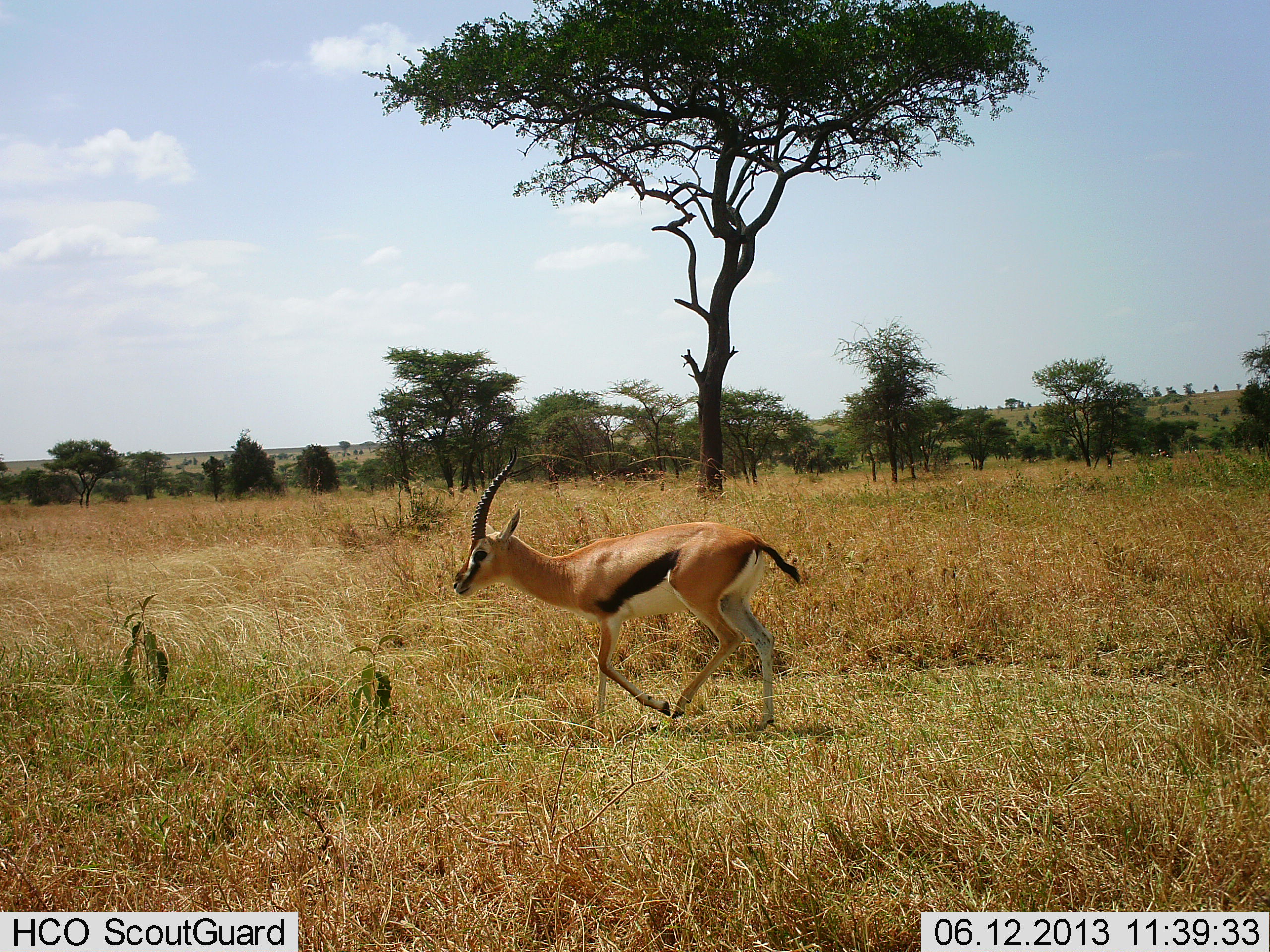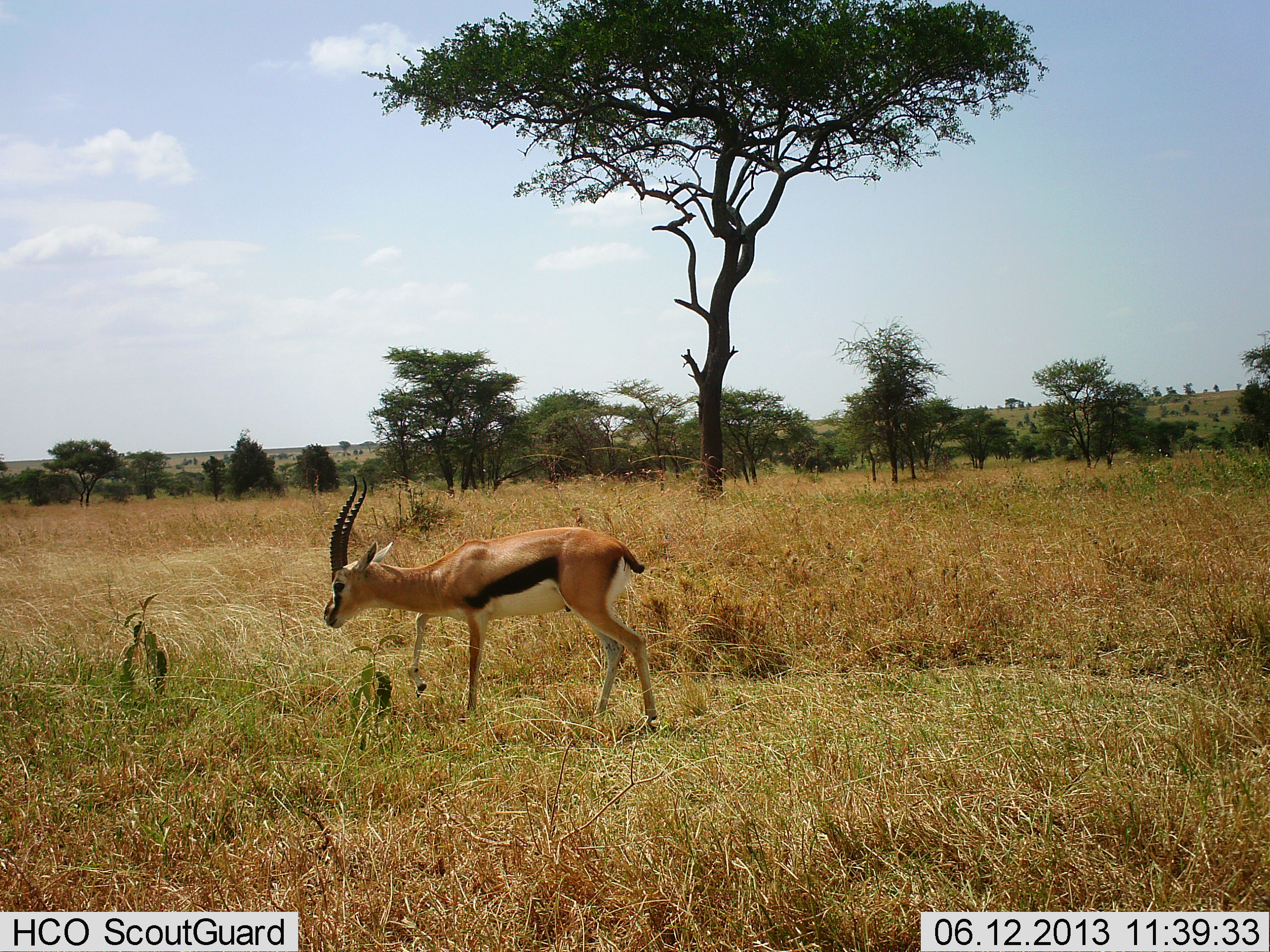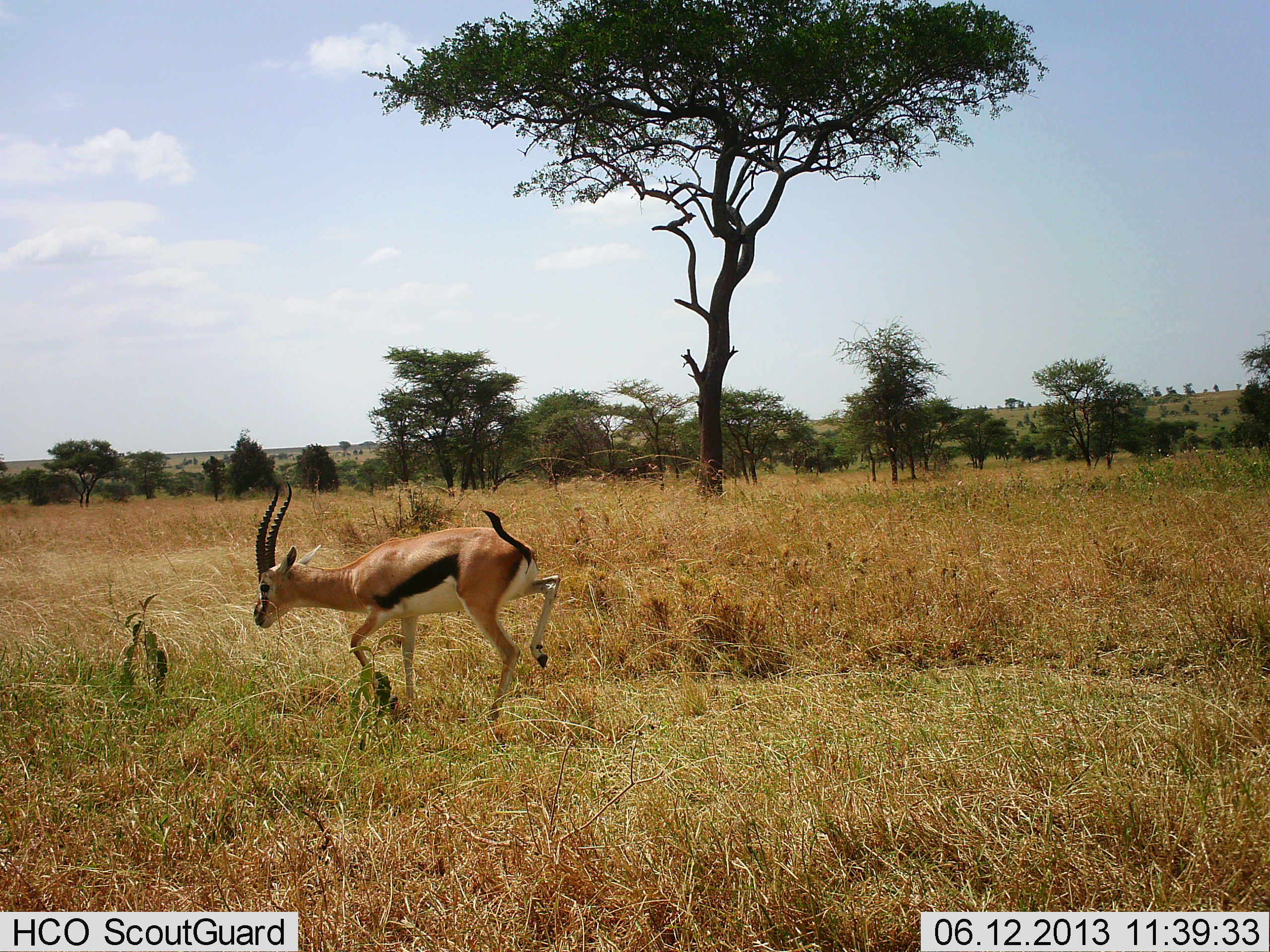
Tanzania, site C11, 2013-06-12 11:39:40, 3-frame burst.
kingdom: Animalia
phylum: Chordata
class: Mammalia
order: Artiodactyla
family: Bovidae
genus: Eudorcas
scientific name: Eudorcas thomsonii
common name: thomson's gazelle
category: gazellethomsons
Gazellethomsons (thomson's gazelle) (Eudorcas thomsonii), count 1. Behavior (volunteer vote fractions): standing 4%, resting 0%, moving 92%, interacting 0%. Young present (vote fraction): 0%. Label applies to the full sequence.